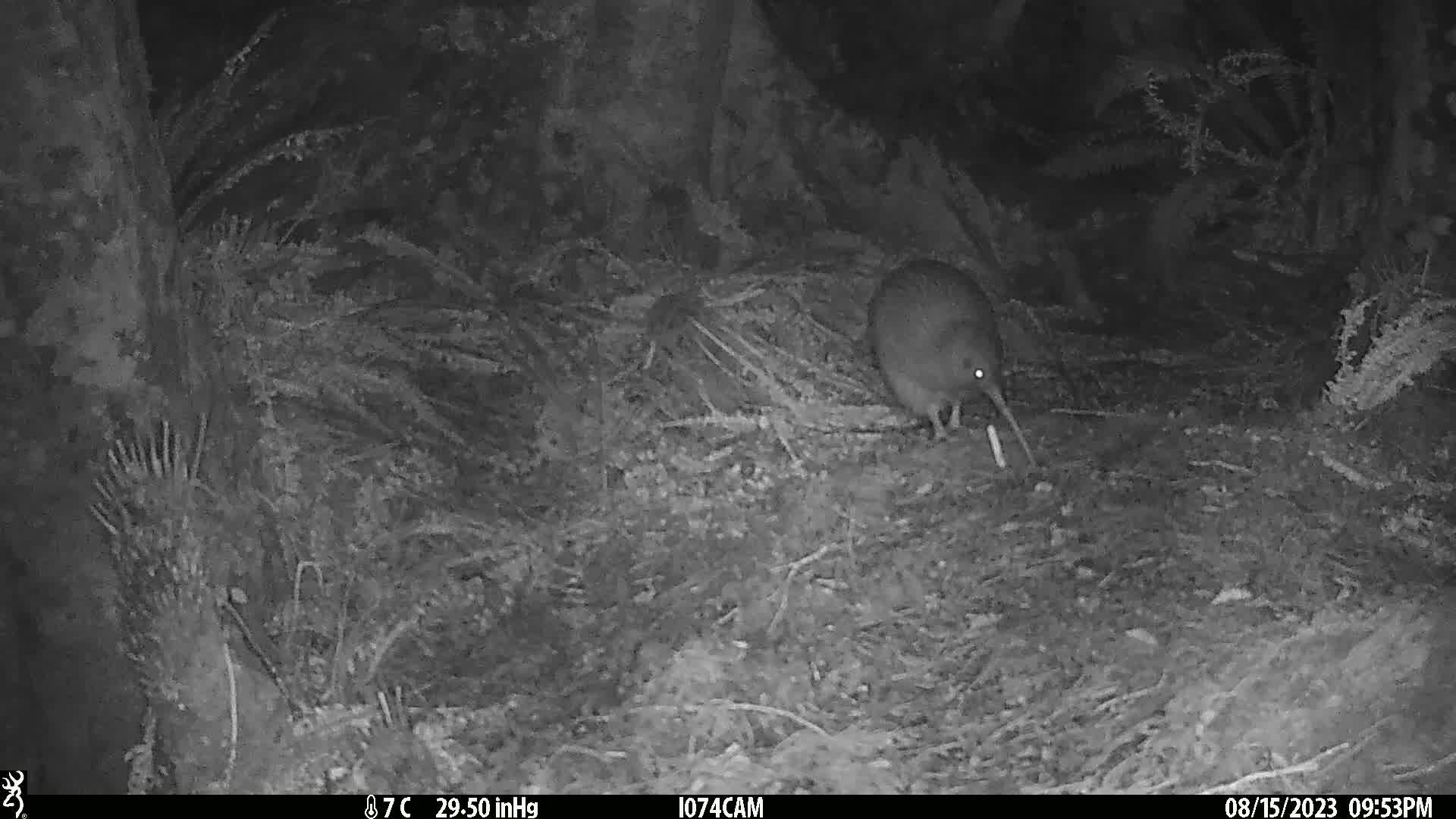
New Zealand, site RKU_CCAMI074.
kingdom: Animalia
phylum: Chordata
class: Aves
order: Apterygiformes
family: Apterygidae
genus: Apteryx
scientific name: Apteryx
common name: kiwi